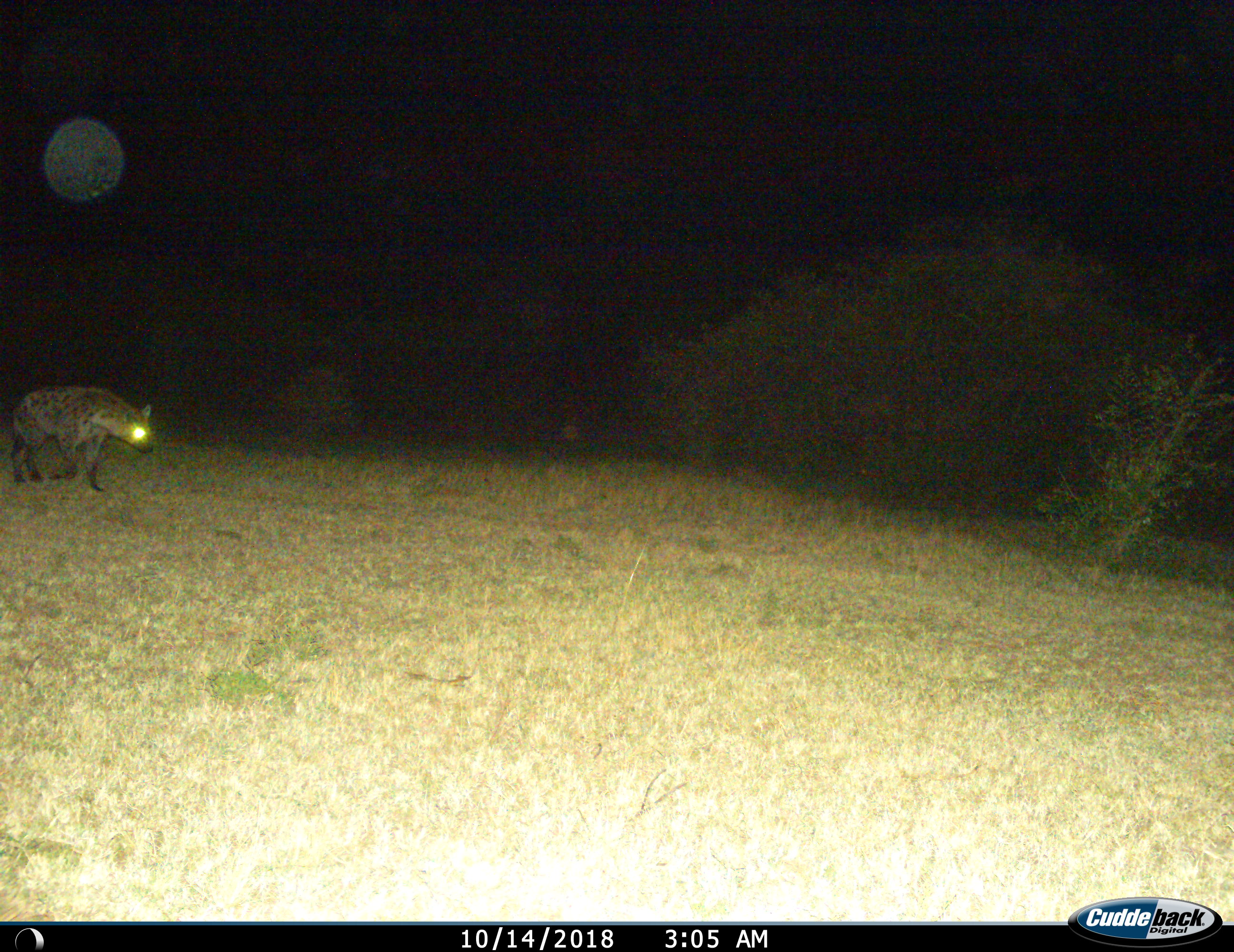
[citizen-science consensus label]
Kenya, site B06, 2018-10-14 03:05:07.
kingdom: Animalia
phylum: Chordata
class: Mammalia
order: Carnivora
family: Hyaenidae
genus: Crocuta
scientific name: Crocuta crocuta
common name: spotted hyena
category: hyenaspotted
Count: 1.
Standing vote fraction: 10%.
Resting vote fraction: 0%.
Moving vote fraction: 90%.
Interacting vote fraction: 0%.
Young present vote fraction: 0%.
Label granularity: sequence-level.